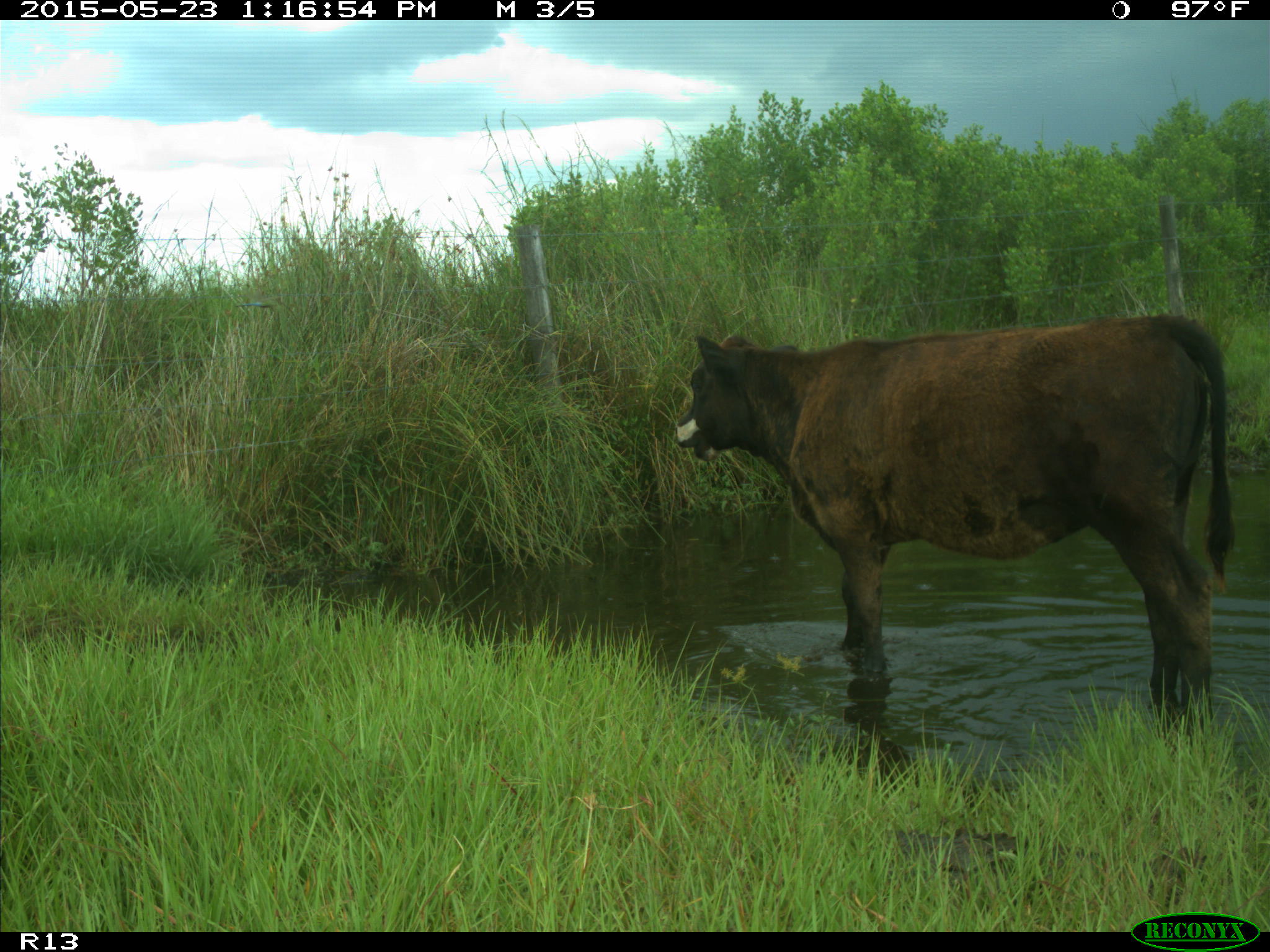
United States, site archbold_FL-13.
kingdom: Animalia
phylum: Chordata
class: Mammalia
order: Artiodactyla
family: Bovidae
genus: Bos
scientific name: Bos taurus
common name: domestic cow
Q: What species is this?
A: Bos taurus (domestic cow).